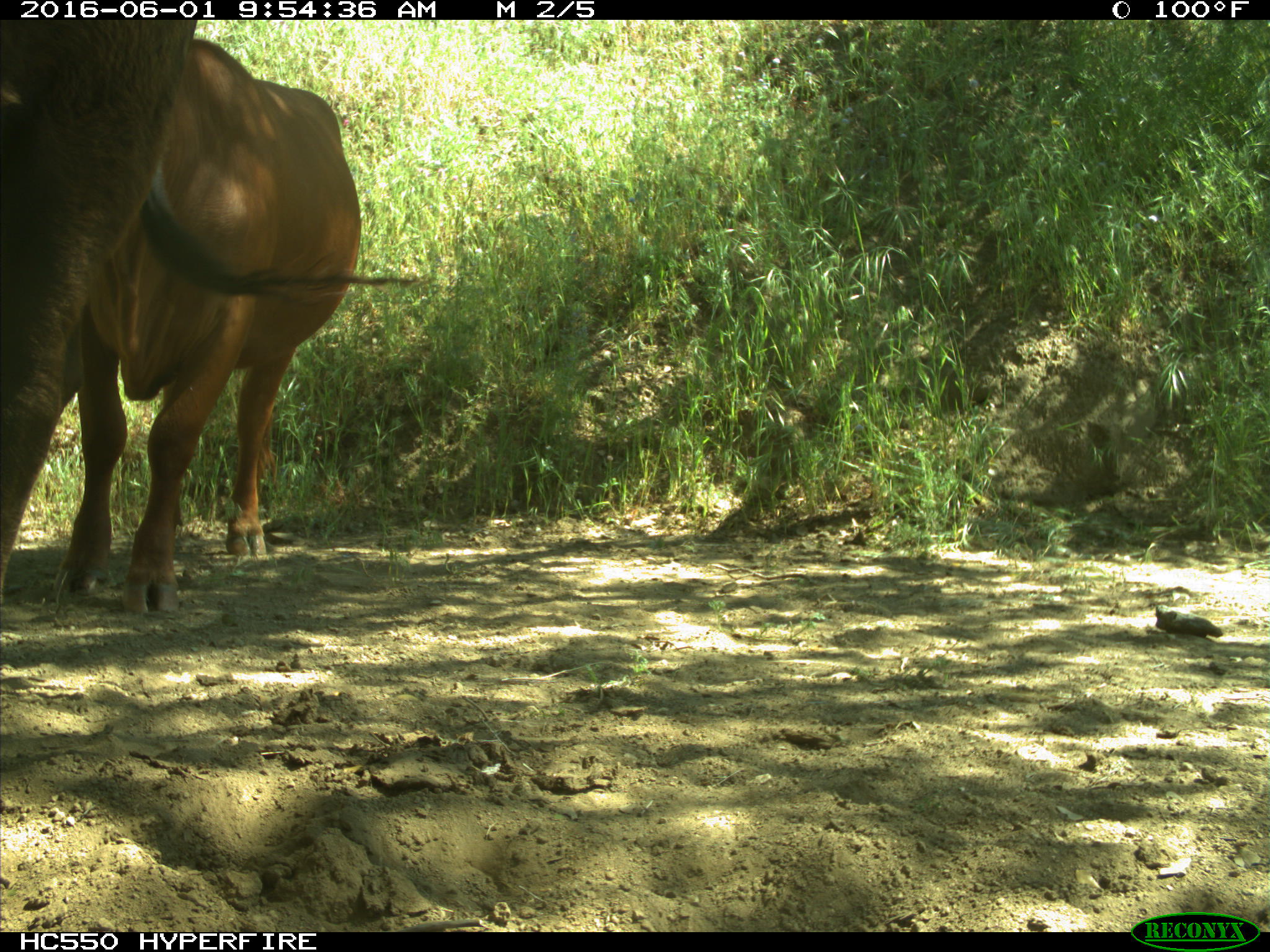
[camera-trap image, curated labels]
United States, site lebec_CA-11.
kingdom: Animalia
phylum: Chordata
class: Mammalia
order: Artiodactyla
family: Bovidae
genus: Bos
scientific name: Bos taurus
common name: domestic cow